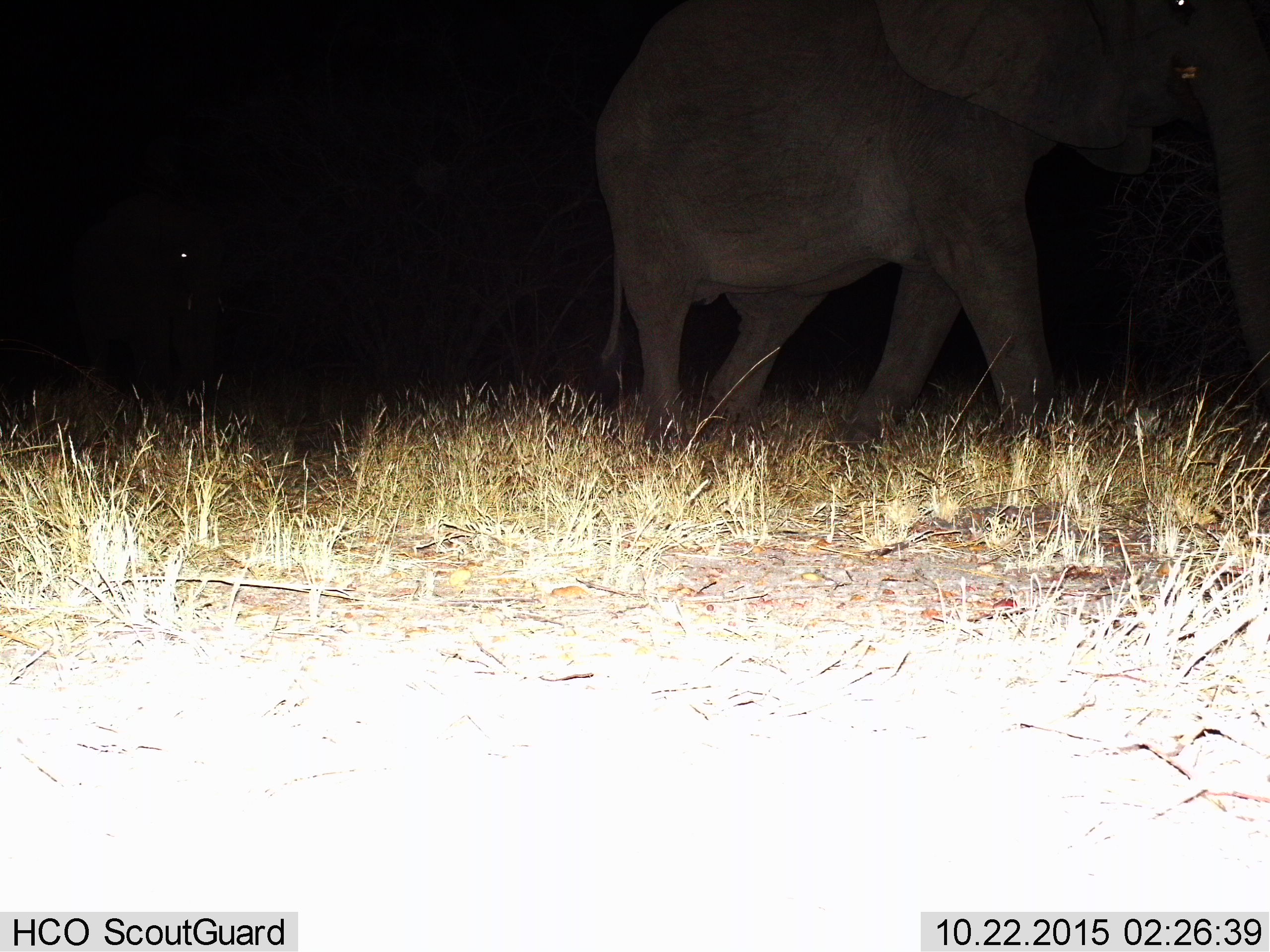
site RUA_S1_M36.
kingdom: Animalia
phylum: Chordata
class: Mammalia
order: Proboscidea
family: Elephantidae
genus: Loxodonta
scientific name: Loxodonta africana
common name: african bush elephant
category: elephant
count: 2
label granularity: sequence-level